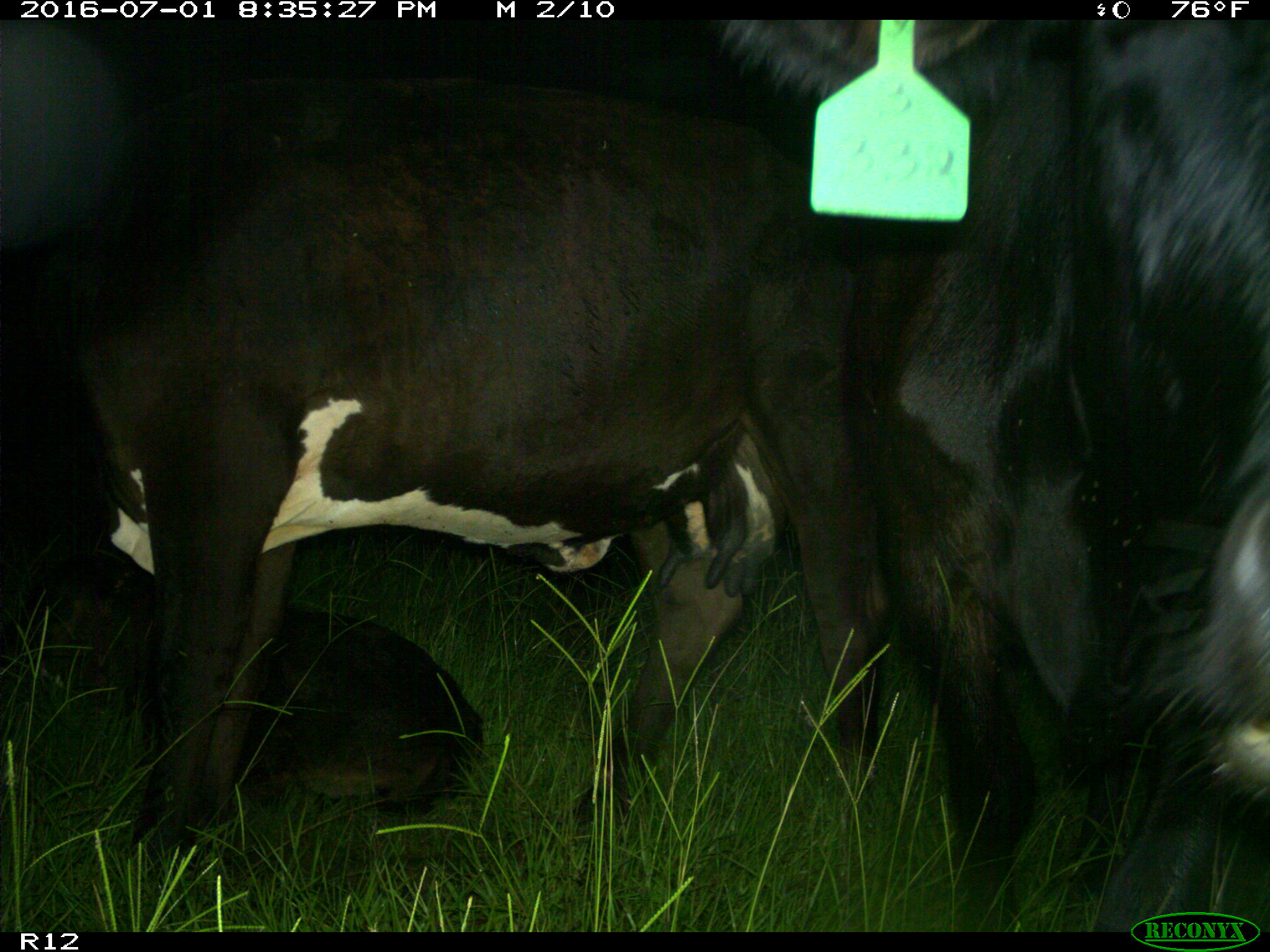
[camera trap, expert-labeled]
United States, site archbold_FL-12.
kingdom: Animalia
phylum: Chordata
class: Mammalia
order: Artiodactyla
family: Bovidae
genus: Bos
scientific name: Bos taurus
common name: domestic cow